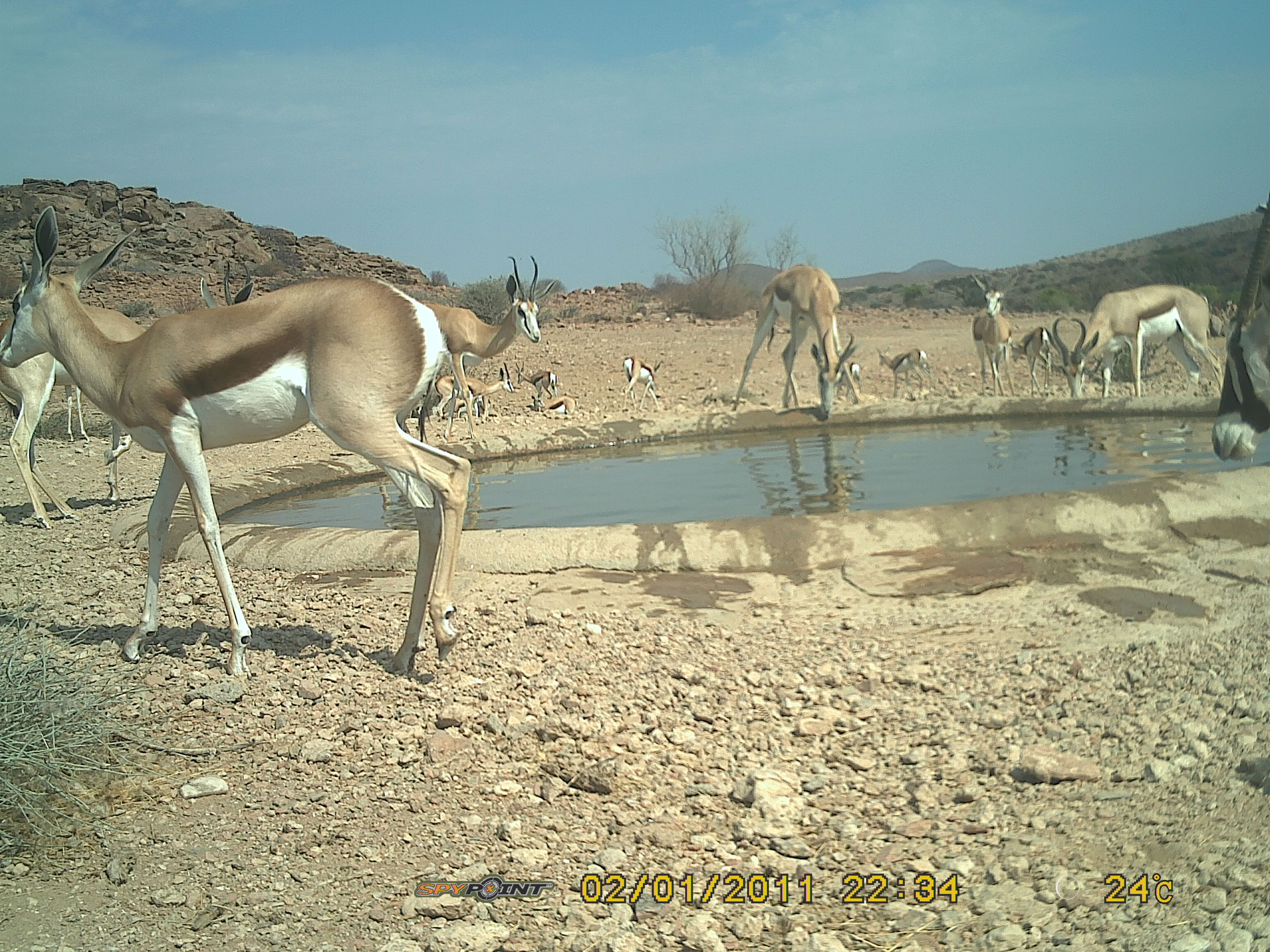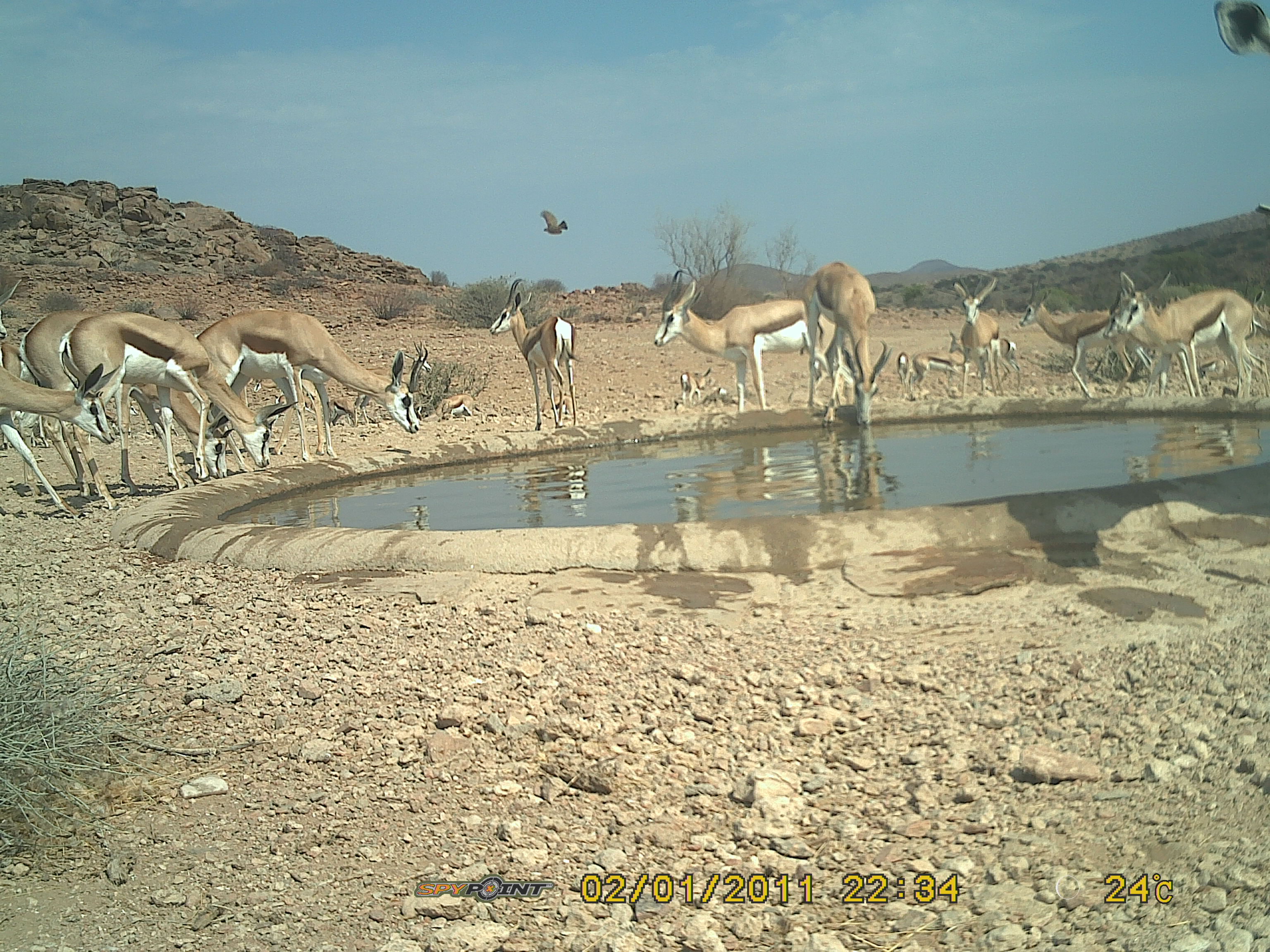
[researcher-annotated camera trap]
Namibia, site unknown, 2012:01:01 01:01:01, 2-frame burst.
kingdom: Animalia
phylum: Chordata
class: Mammalia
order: Artiodactyla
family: Bovidae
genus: Antidorcas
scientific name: Antidorcas marsupialis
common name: springbok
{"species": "Antidorcas marsupialis (springbok)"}